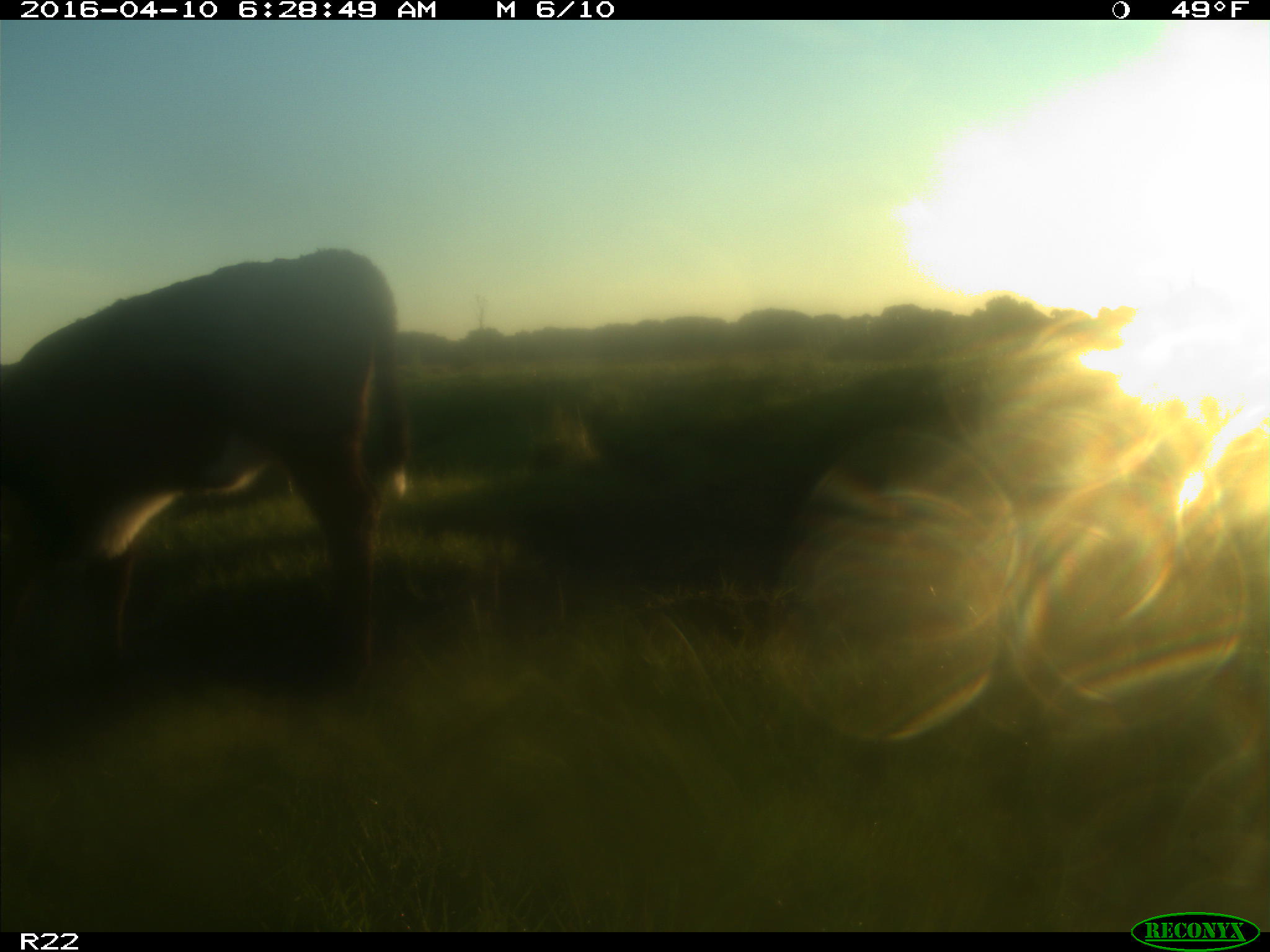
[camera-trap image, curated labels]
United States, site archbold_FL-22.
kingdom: Animalia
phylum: Chordata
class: Mammalia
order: Artiodactyla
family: Bovidae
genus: Bos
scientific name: Bos taurus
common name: domestic cow